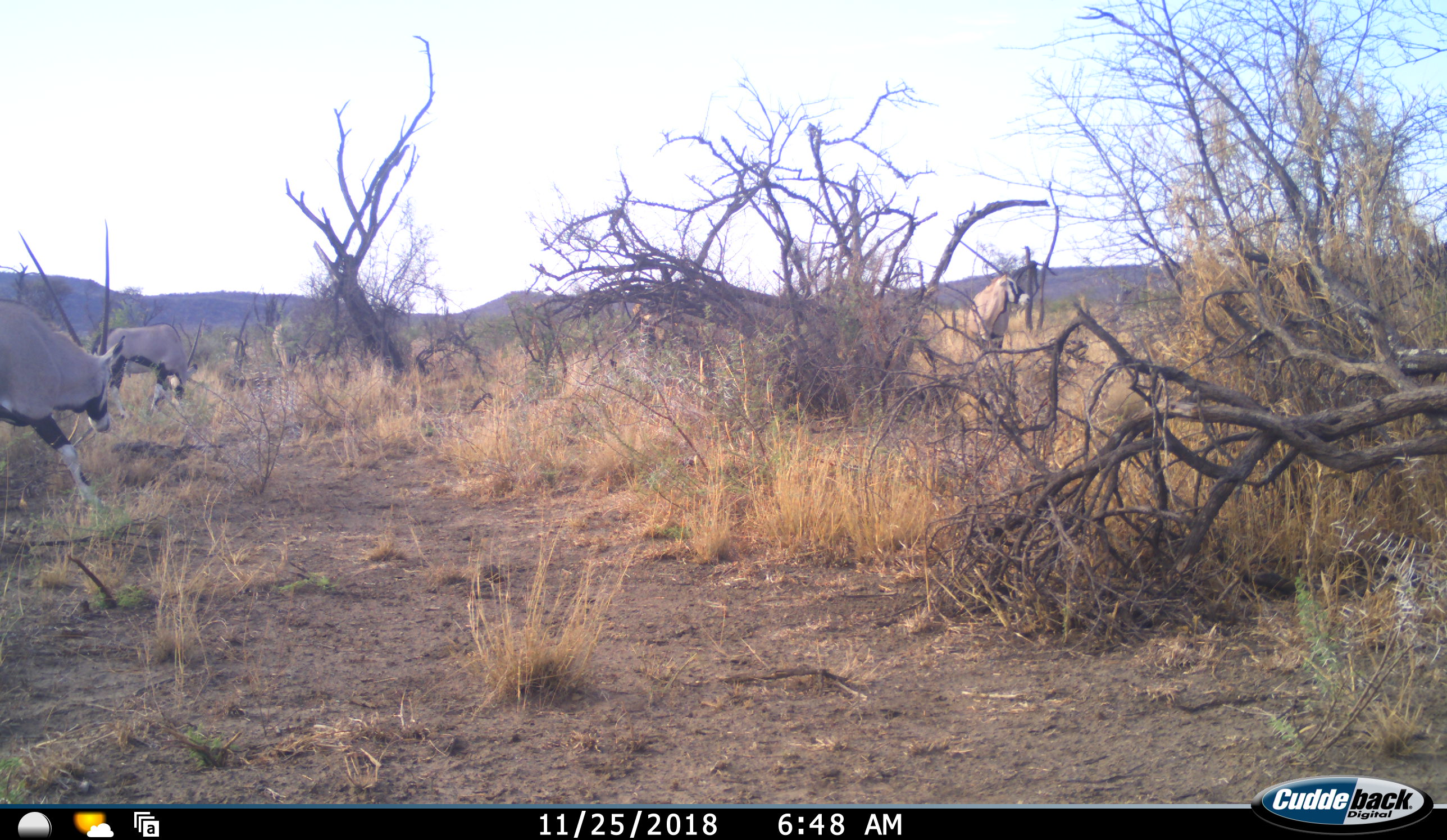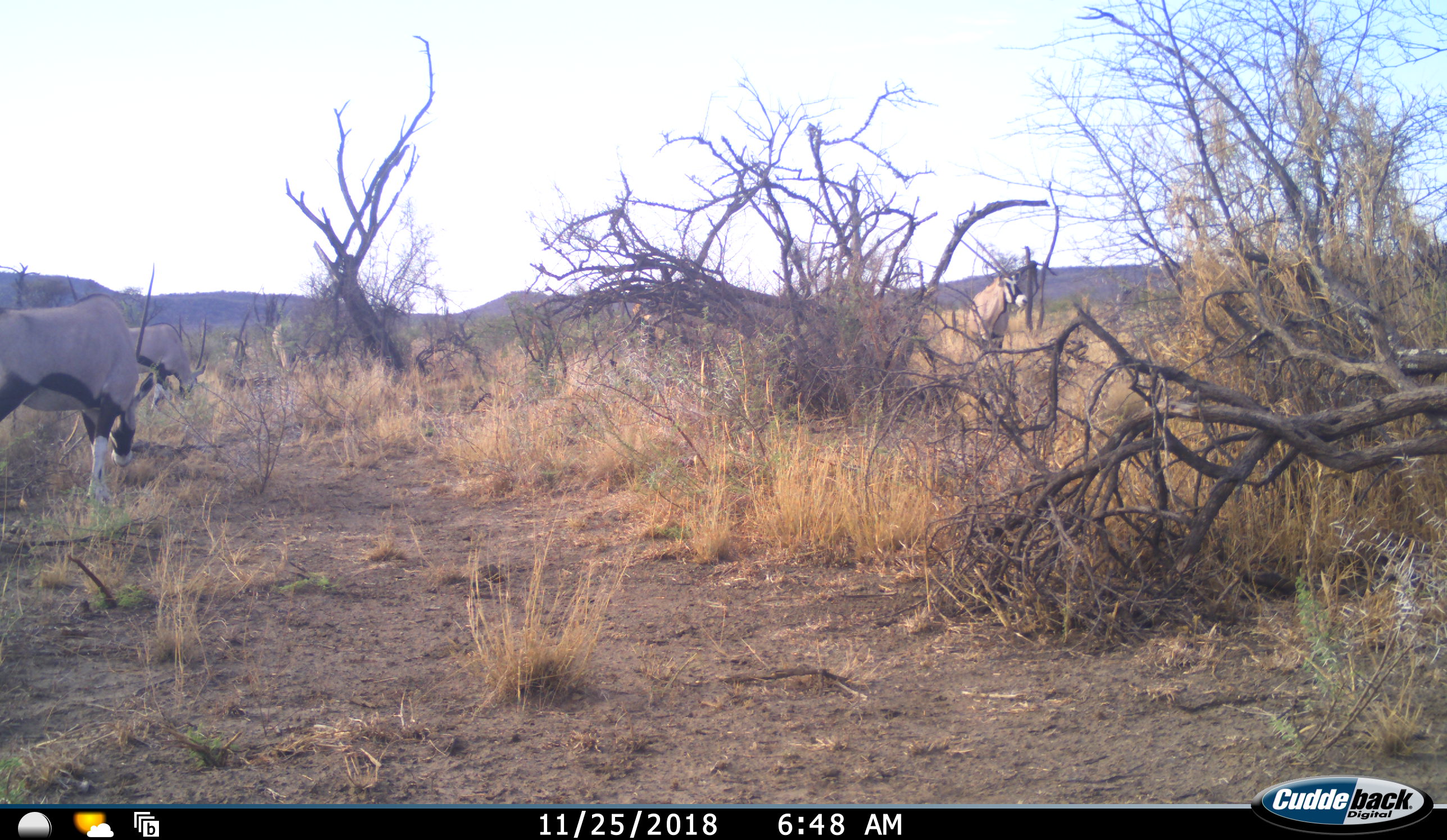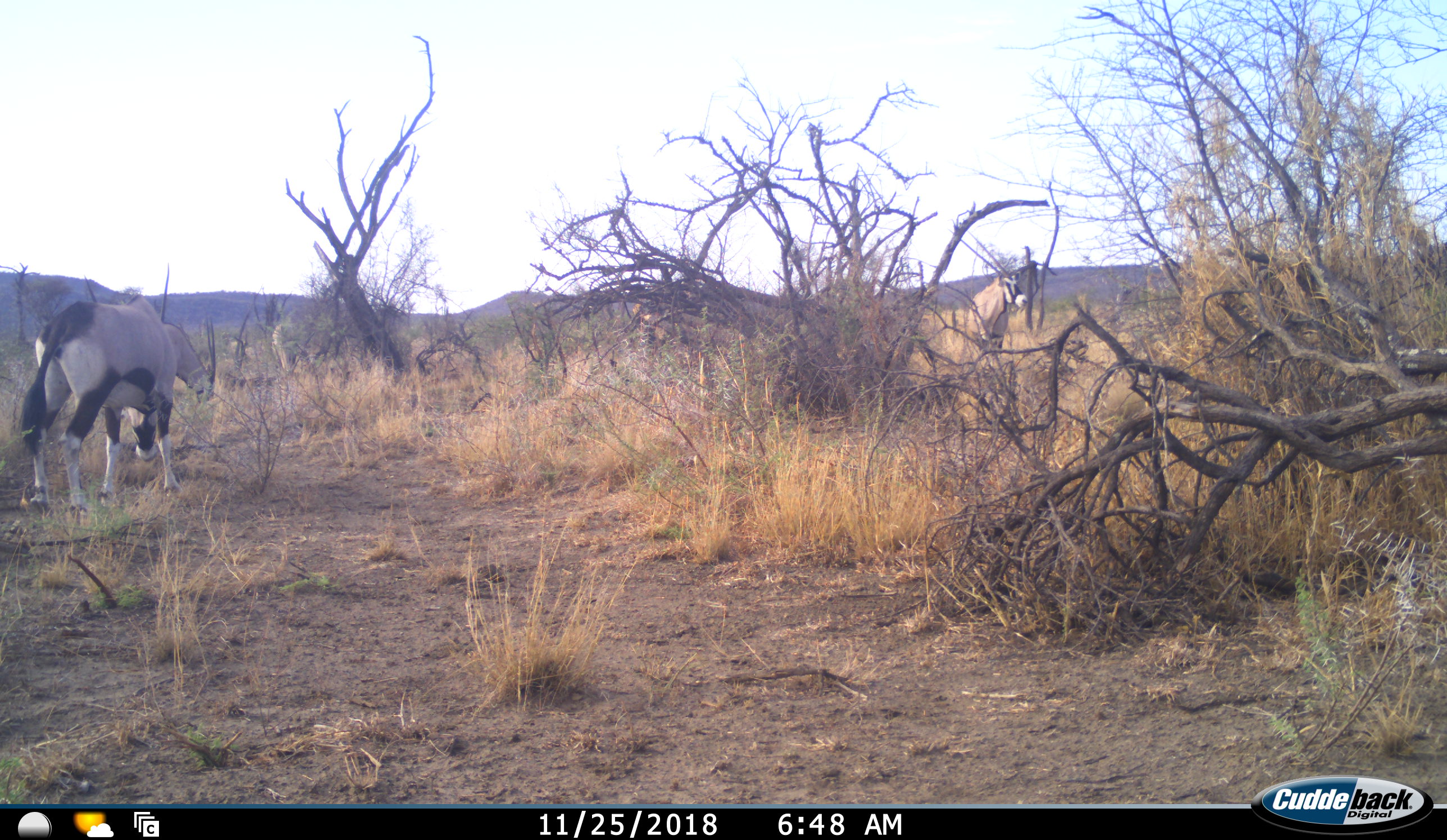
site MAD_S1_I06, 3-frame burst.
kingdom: Animalia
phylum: Chordata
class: Mammalia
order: Artiodactyla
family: Bovidae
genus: Oryx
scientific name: Oryx gazella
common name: gemsbok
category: oryx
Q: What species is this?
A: Oryx (gemsbok) (Oryx gazella).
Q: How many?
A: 3.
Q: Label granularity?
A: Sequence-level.